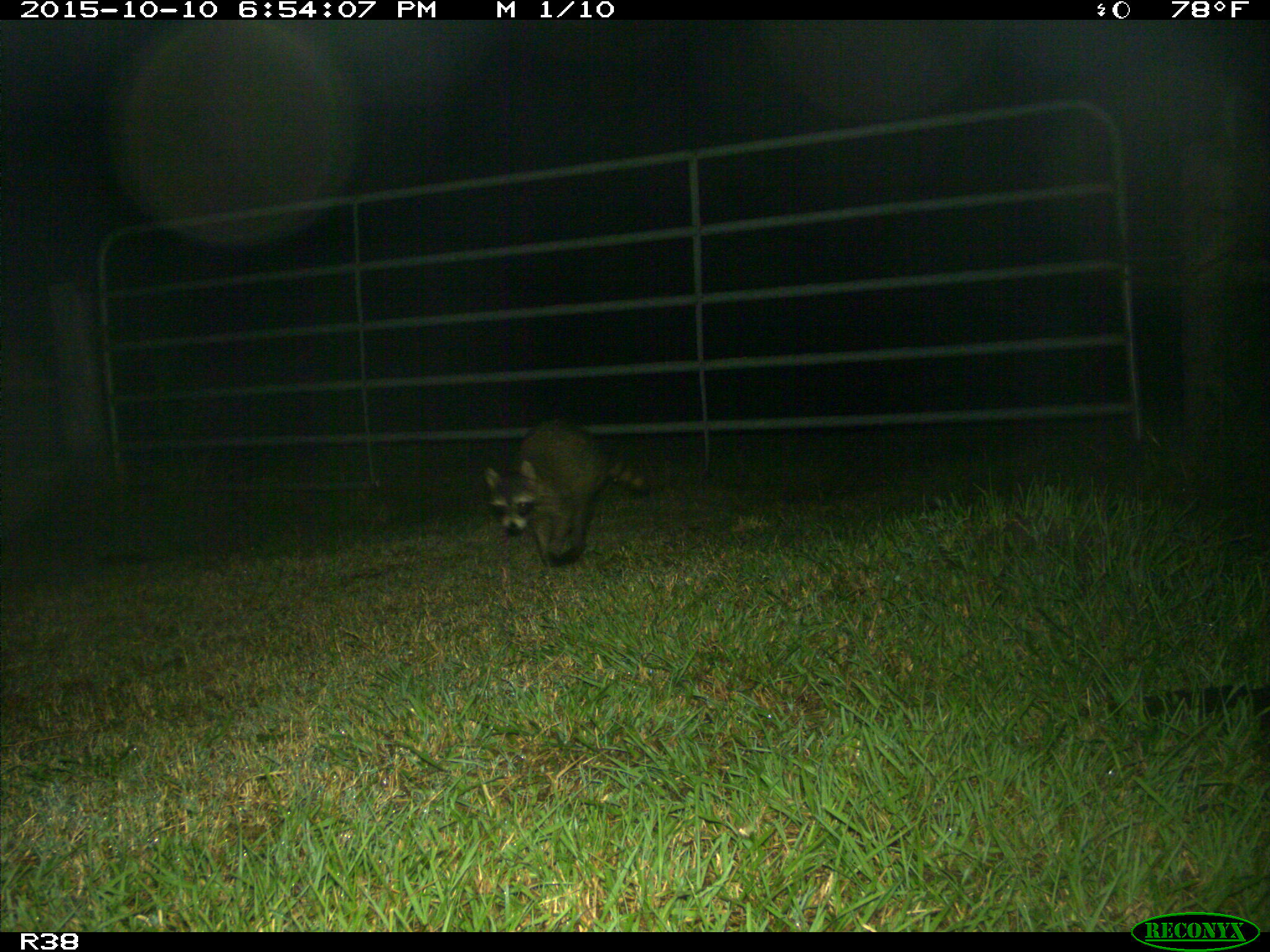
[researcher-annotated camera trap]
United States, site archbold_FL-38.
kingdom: Animalia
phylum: Chordata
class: Mammalia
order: Carnivora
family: Procyonidae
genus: Procyon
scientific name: Procyon lotor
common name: common raccoon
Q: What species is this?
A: Procyon lotor (common raccoon).